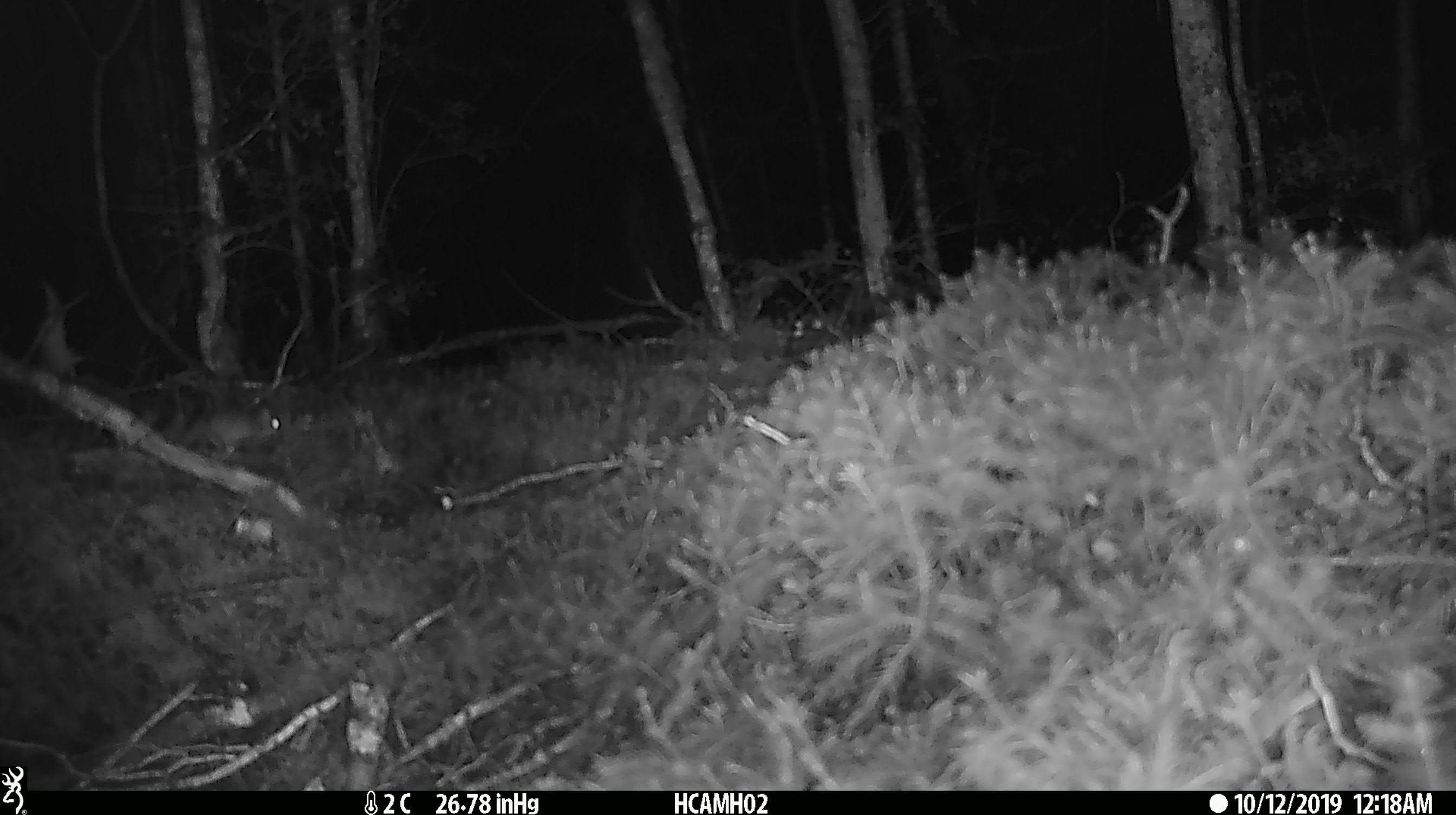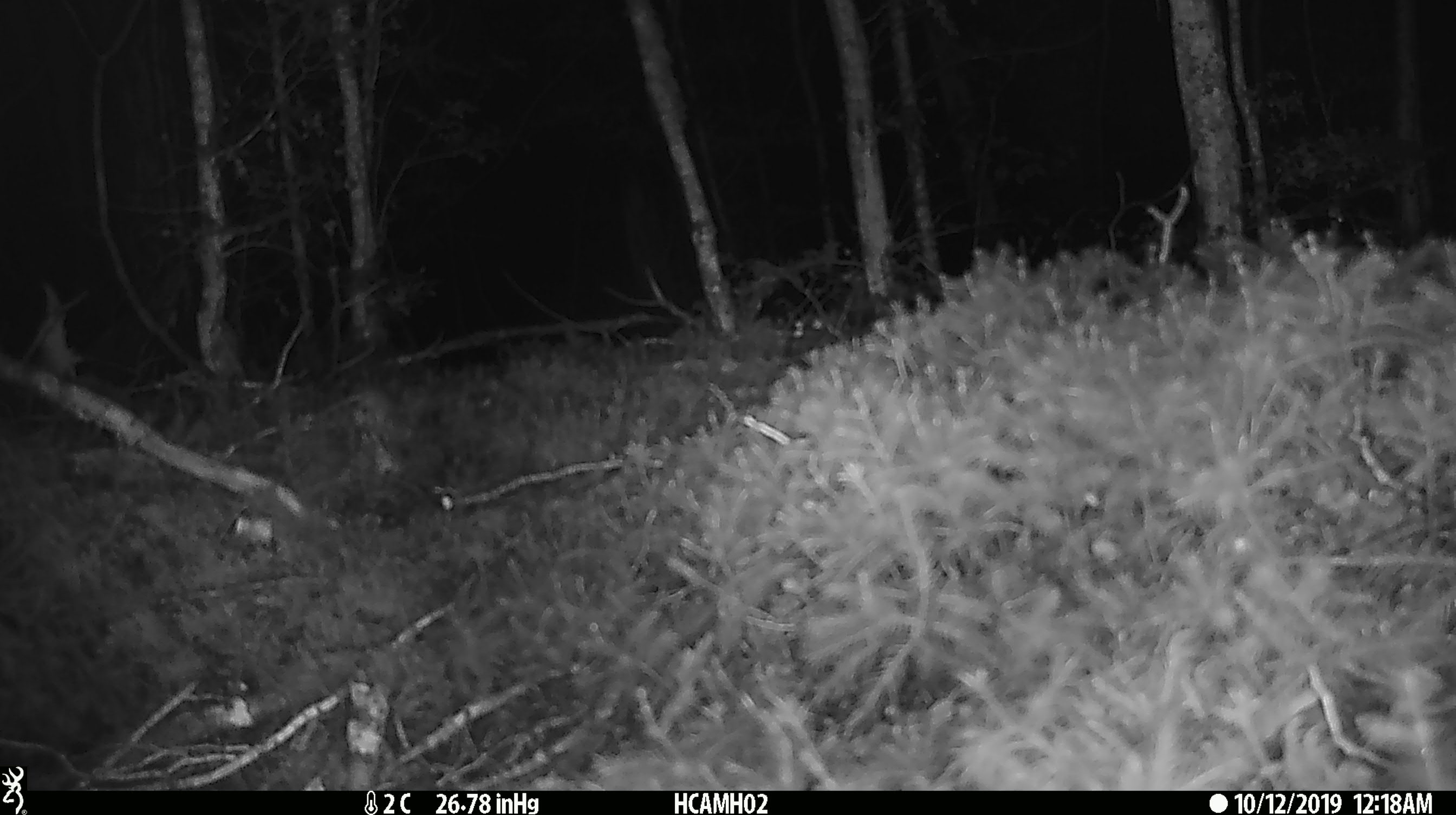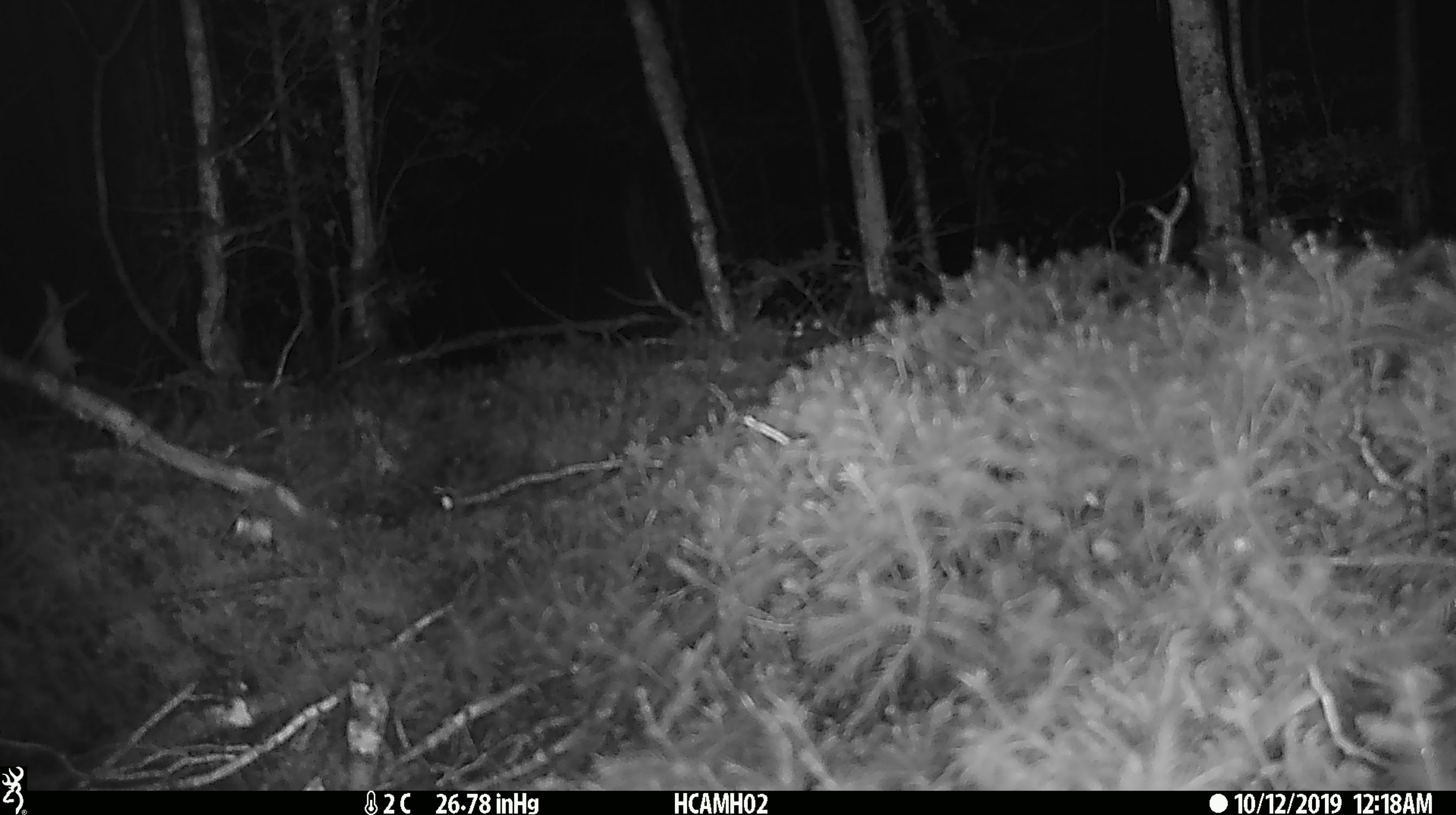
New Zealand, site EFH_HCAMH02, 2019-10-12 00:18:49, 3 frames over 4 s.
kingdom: Animalia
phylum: Chordata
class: Mammalia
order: Rodentia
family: Muridae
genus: Mus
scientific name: Mus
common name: mouse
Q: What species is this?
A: Mouse (Mus).